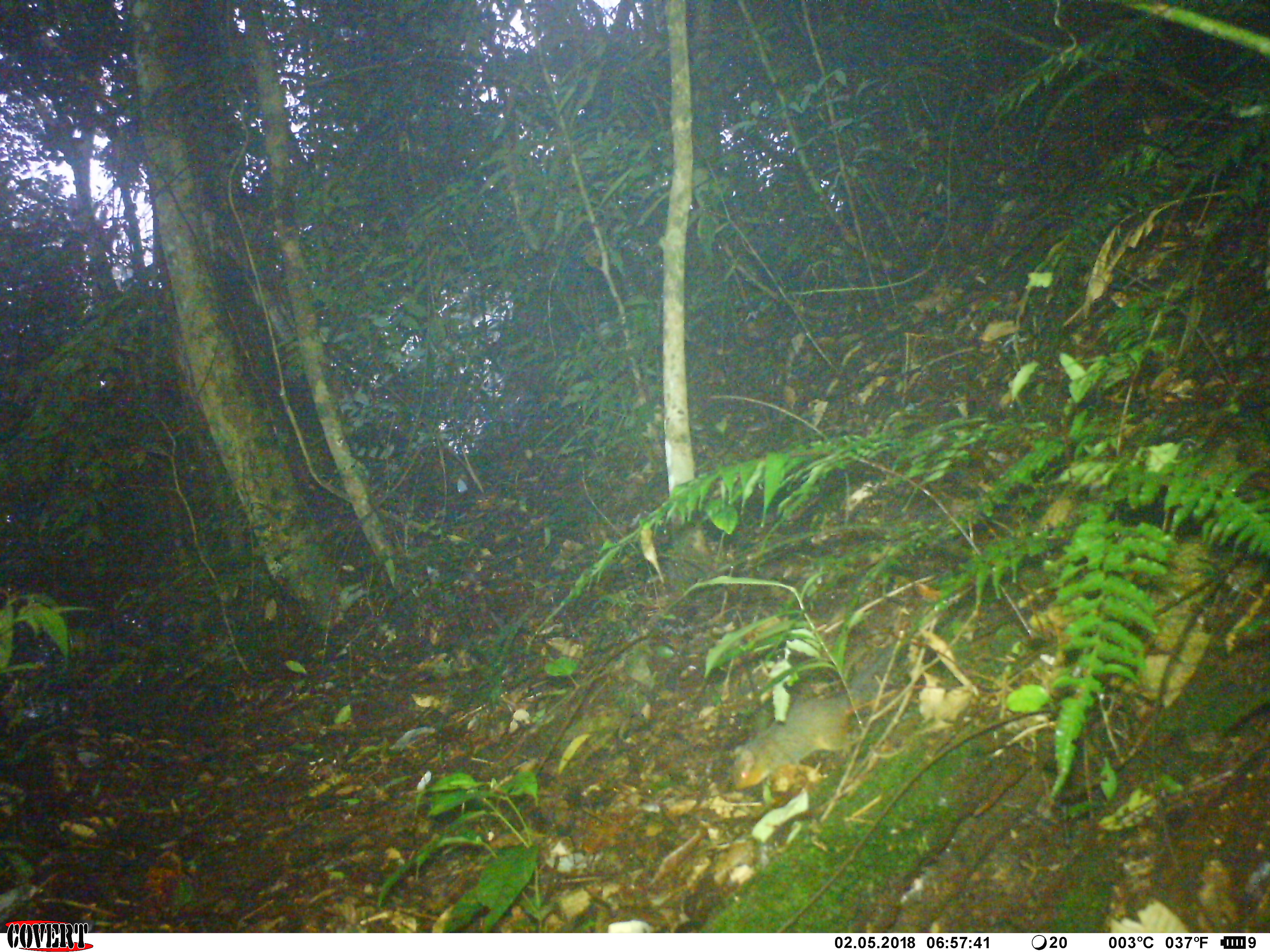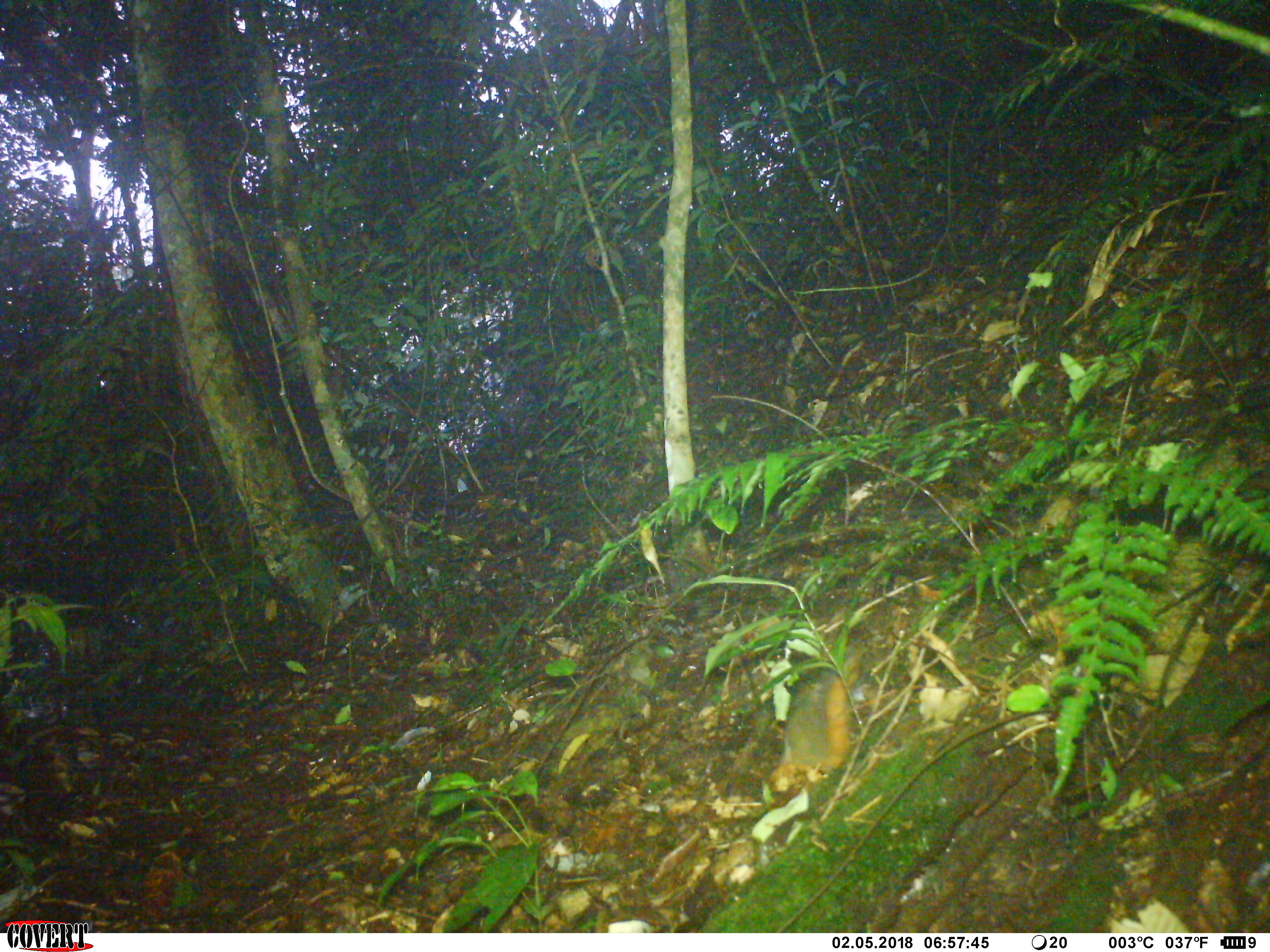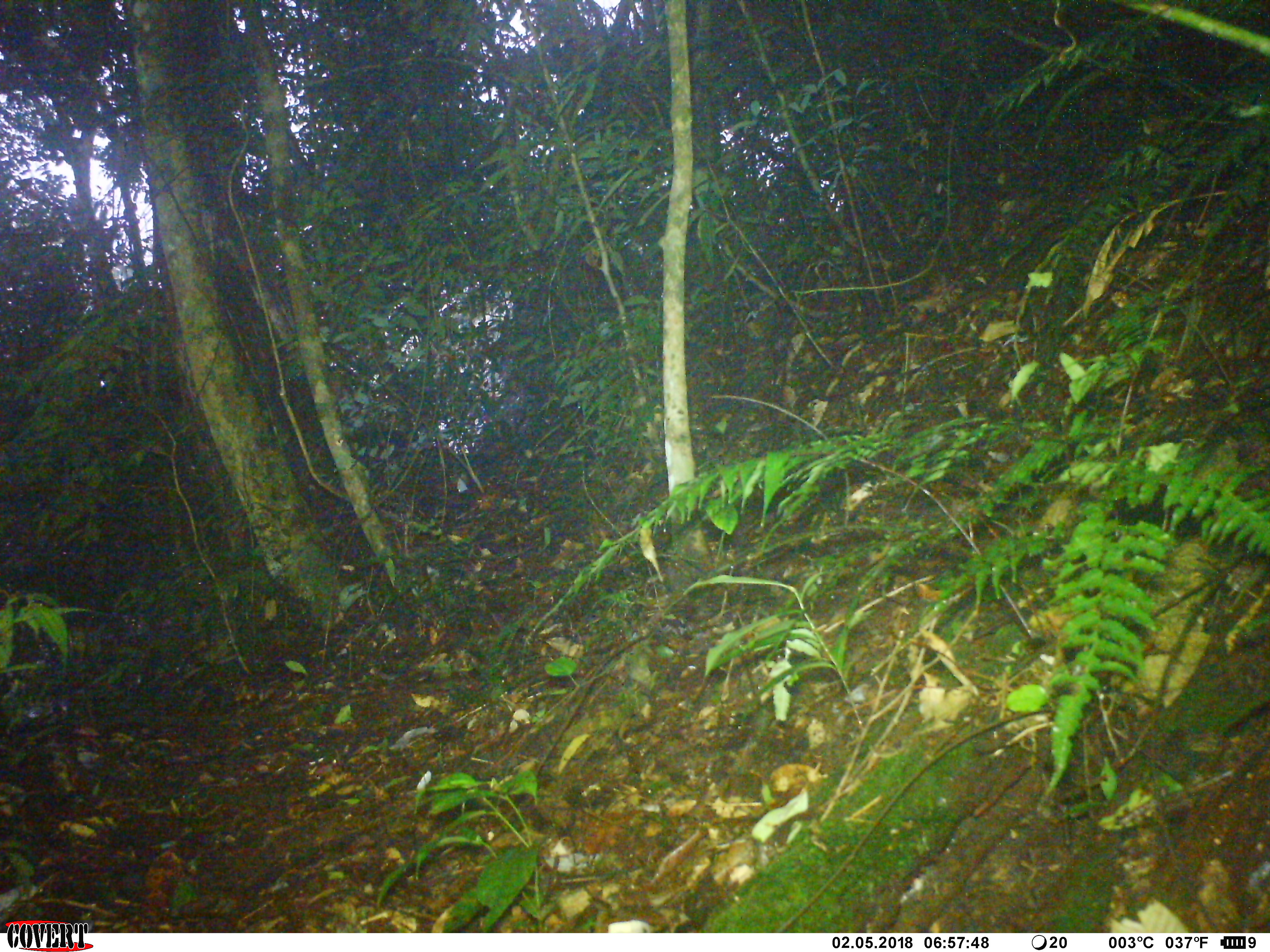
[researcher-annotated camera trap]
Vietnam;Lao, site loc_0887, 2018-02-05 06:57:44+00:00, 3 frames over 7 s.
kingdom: Animalia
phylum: Chordata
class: Mammalia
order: Rodentia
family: Sciuridae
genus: Dremomys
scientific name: Dremomys rufigenis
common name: red-cheeked squirrel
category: red cheeked squirrel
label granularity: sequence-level